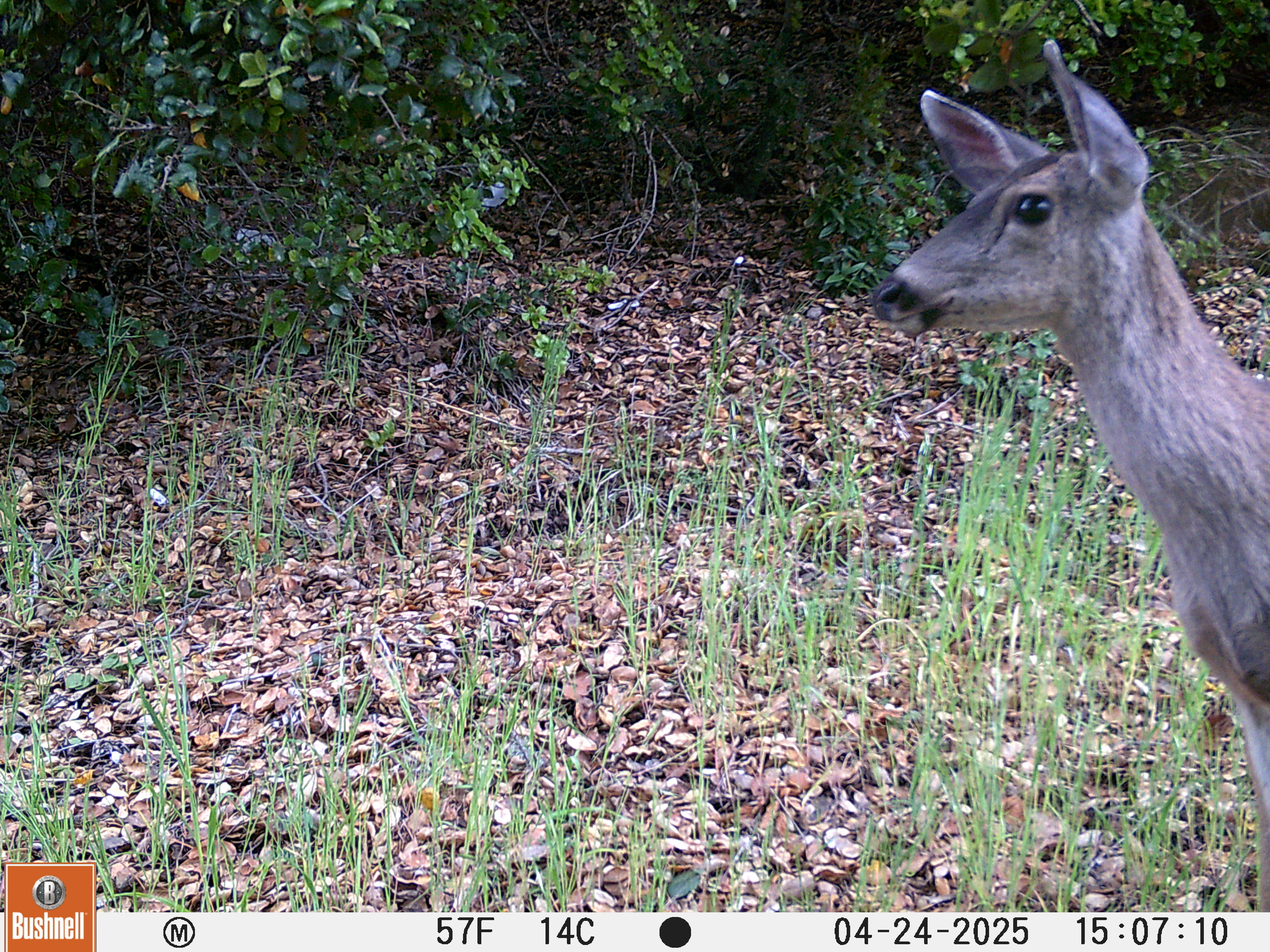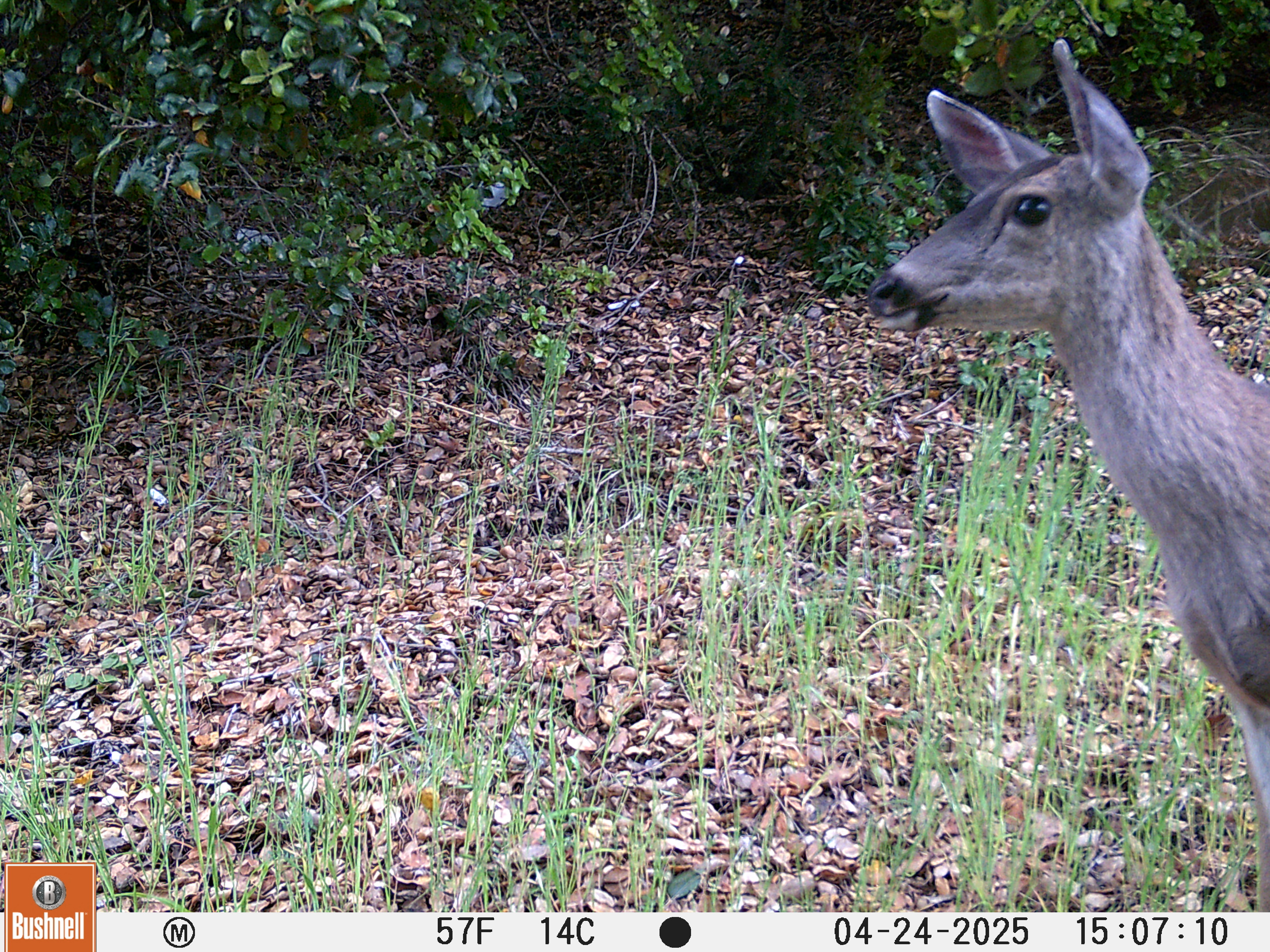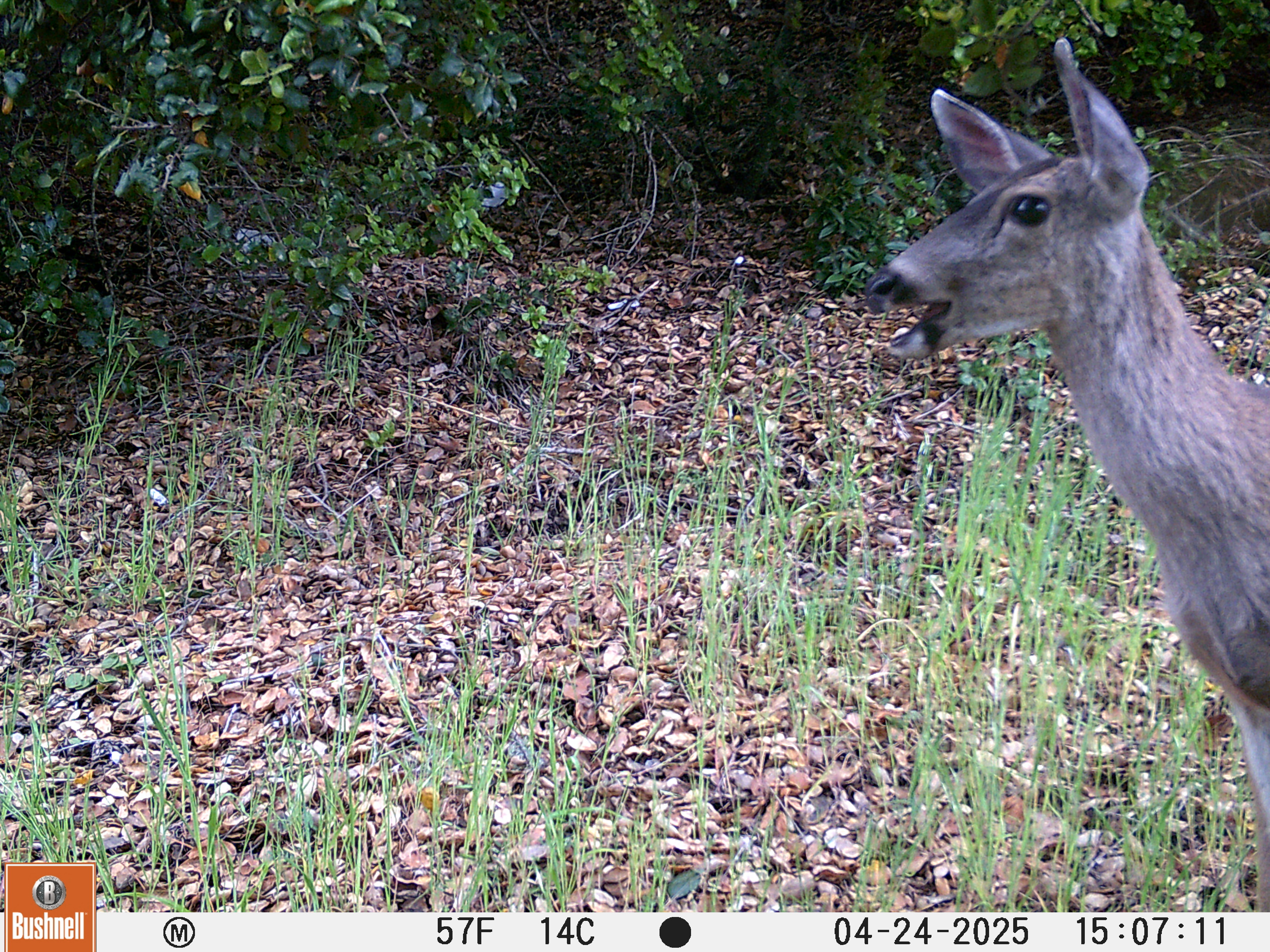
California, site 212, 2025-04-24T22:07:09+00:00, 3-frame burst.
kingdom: Animalia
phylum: Chordata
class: Mammalia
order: Artiodactyla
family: Cervidae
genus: Odocoileus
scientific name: Odocoileus hemionus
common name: mule deer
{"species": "mule deer (Odocoileus hemionus)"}